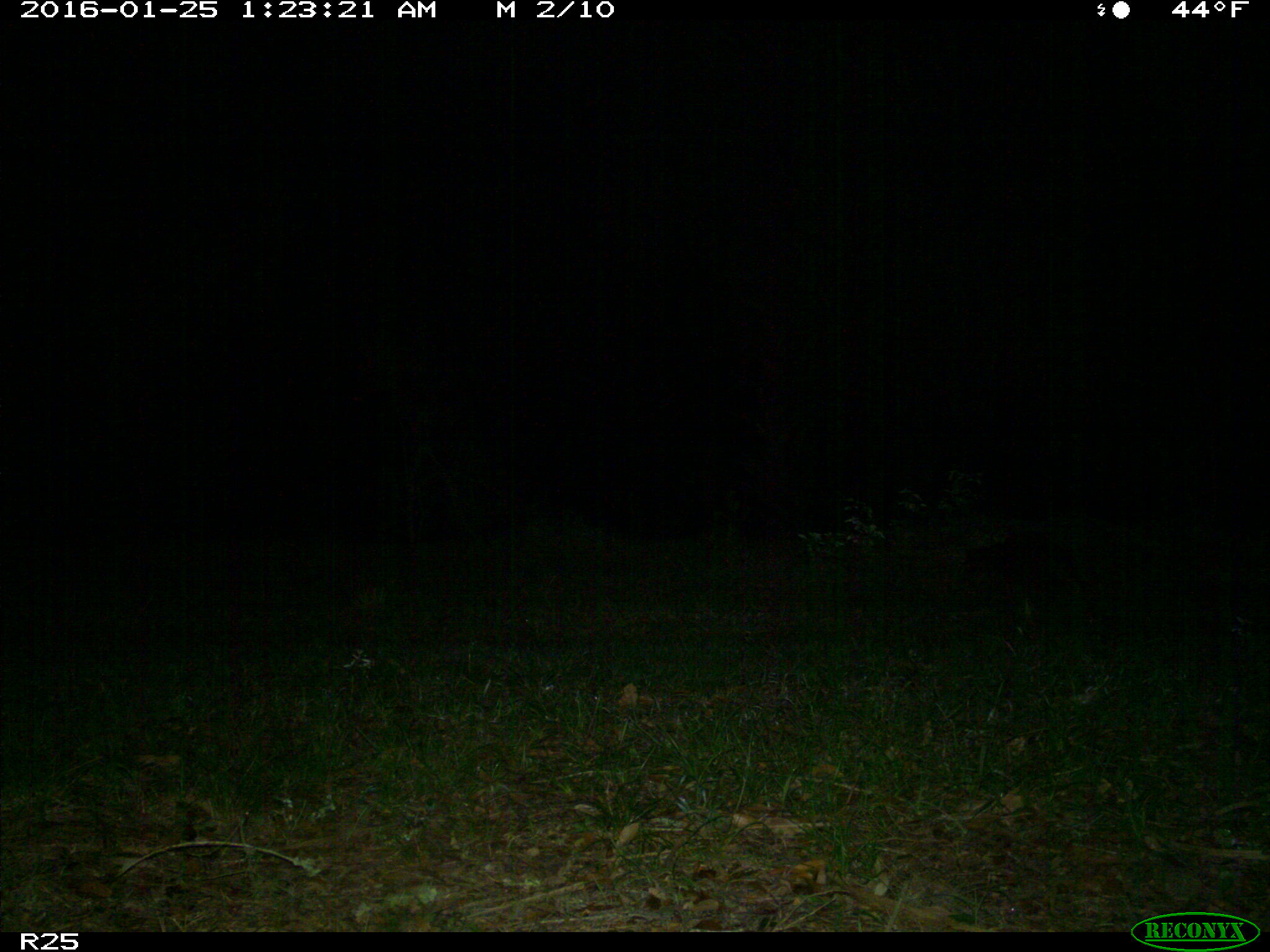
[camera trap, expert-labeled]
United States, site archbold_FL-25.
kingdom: Animalia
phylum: Chordata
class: Mammalia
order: Carnivora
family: Procyonidae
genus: Procyon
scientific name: Procyon lotor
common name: common raccoon